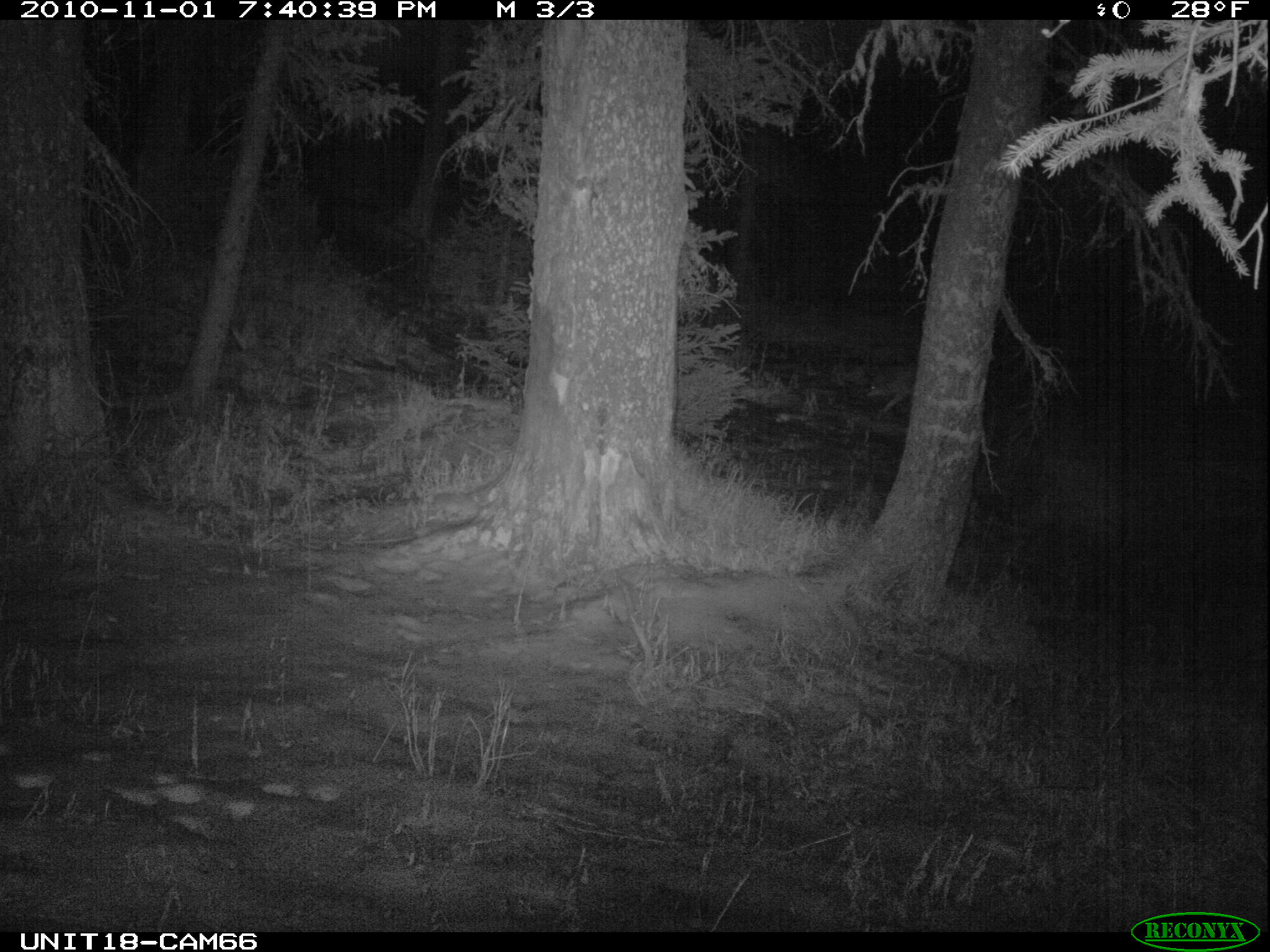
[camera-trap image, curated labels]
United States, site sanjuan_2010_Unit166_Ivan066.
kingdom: Animalia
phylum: Chordata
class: Mammalia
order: Carnivora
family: Canidae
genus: Canis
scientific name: Canis latrans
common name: coyote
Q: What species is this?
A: Canis latrans (coyote).